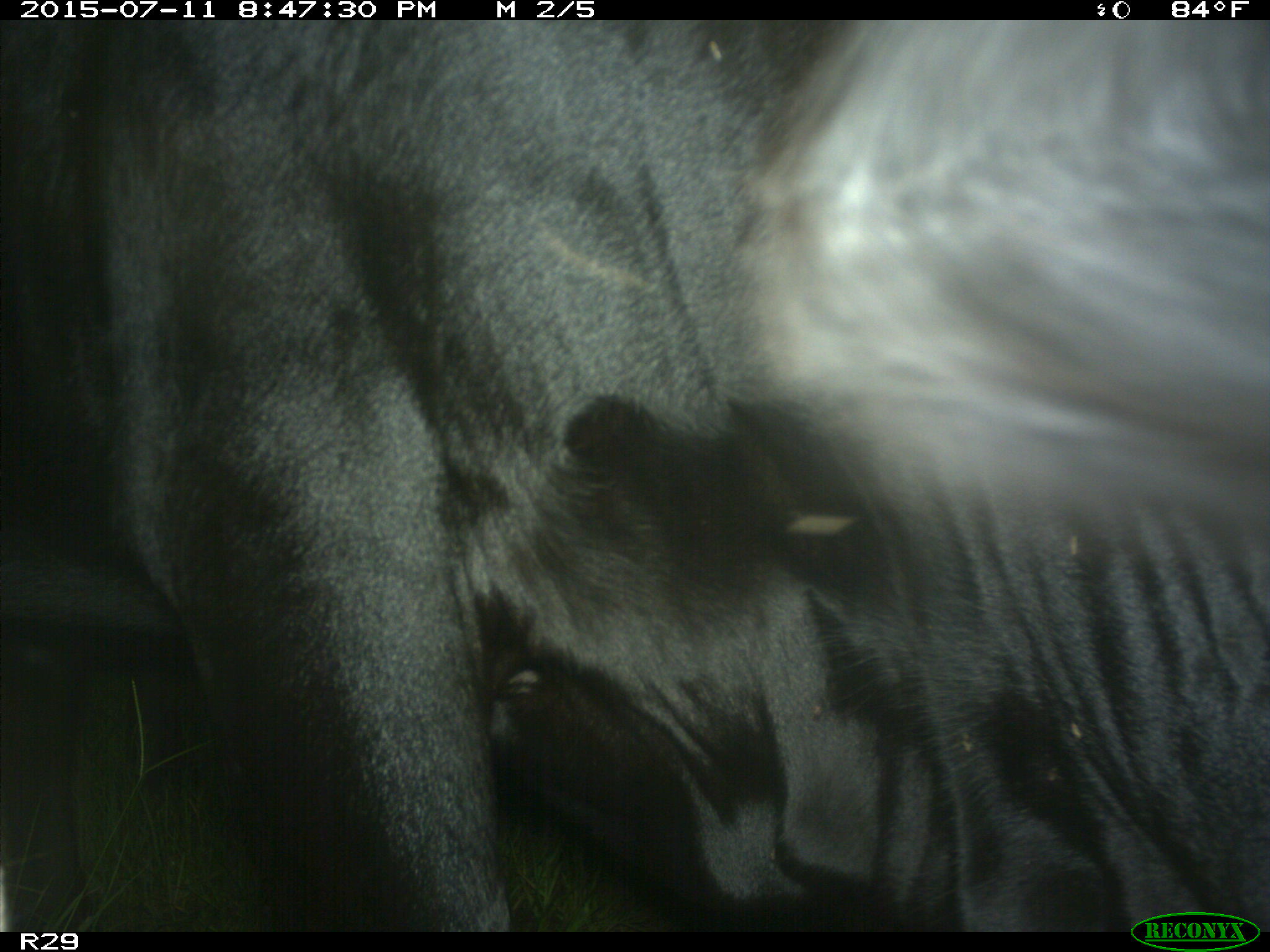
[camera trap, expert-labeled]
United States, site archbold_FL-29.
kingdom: Animalia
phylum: Chordata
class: Mammalia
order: Artiodactyla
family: Bovidae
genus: Bos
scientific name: Bos taurus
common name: domestic cow